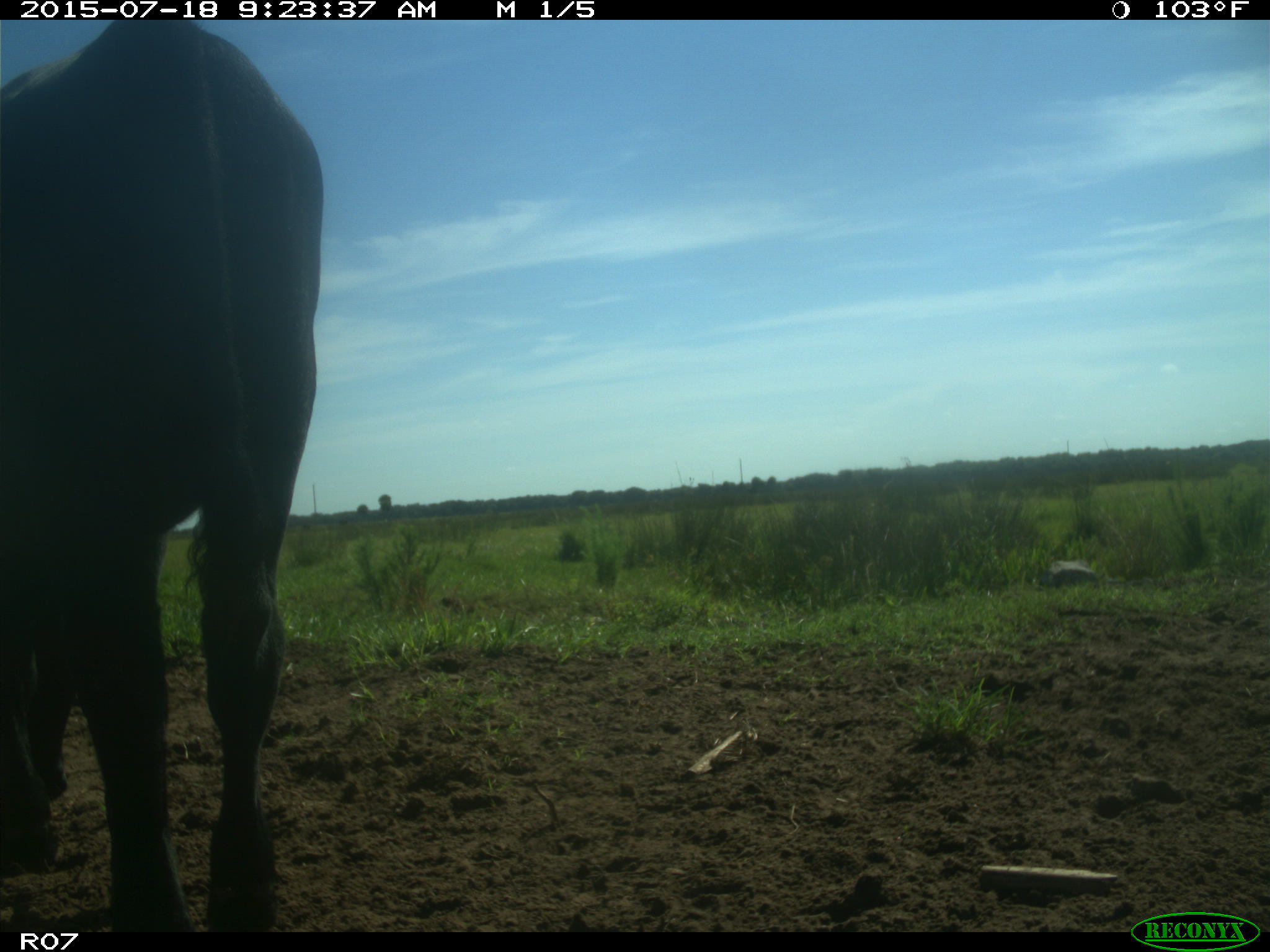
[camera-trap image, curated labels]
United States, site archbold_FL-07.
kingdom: Animalia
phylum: Chordata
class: Mammalia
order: Artiodactyla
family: Bovidae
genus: Bos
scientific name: Bos taurus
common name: domestic cow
Bos taurus (domestic cow).